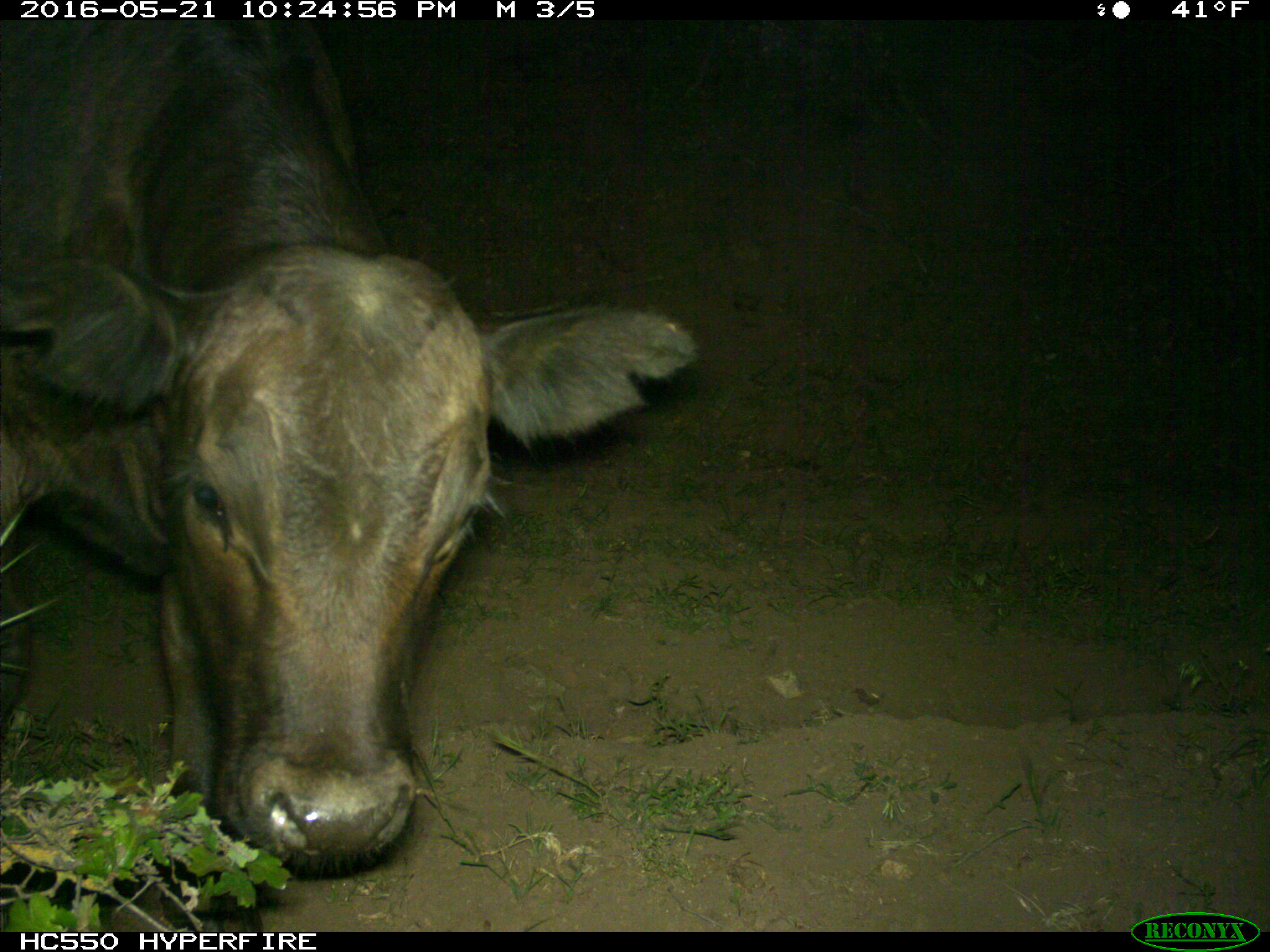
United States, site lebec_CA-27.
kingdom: Animalia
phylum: Chordata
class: Mammalia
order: Artiodactyla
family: Bovidae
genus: Bos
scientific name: Bos taurus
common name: domestic cow